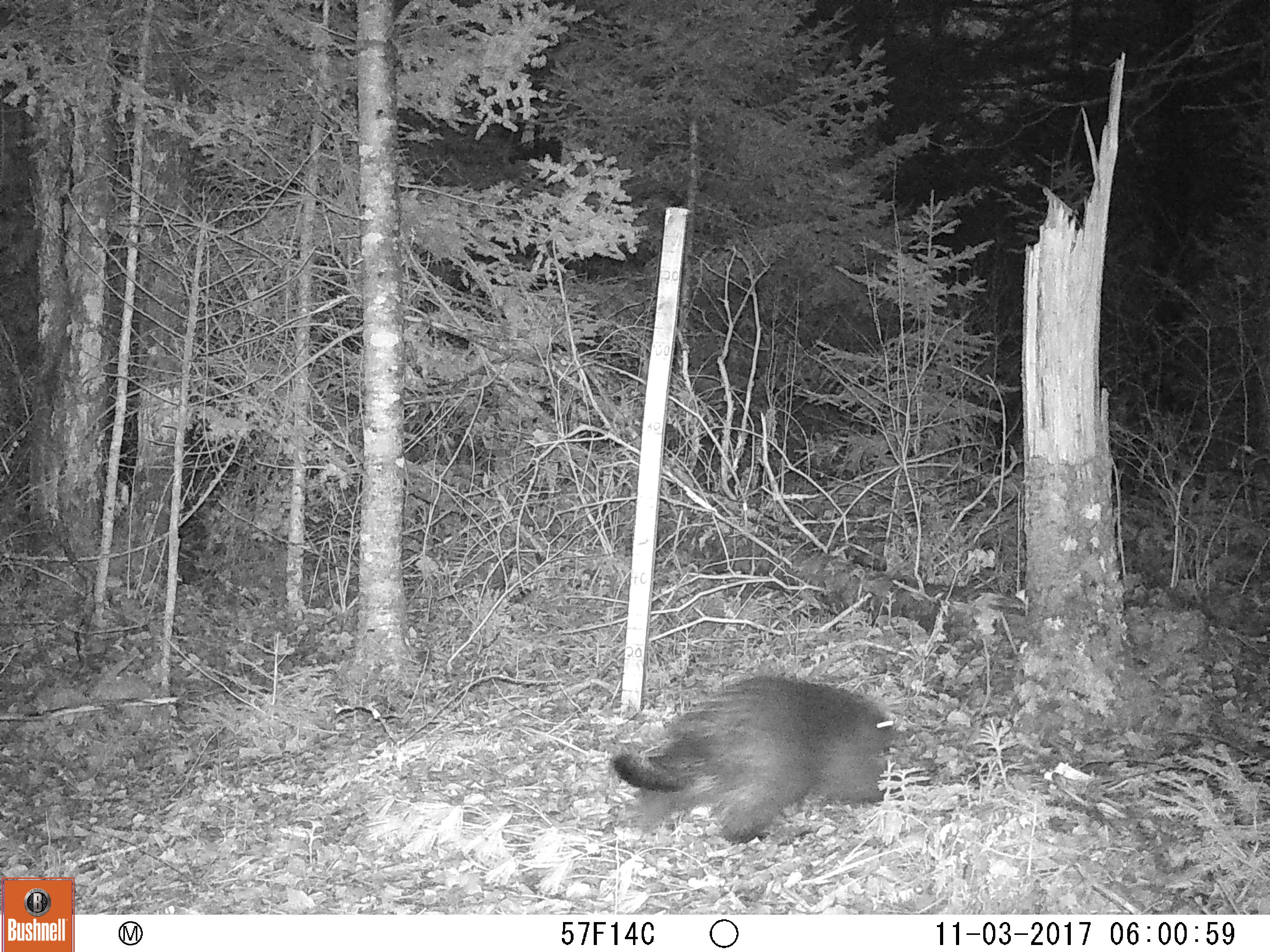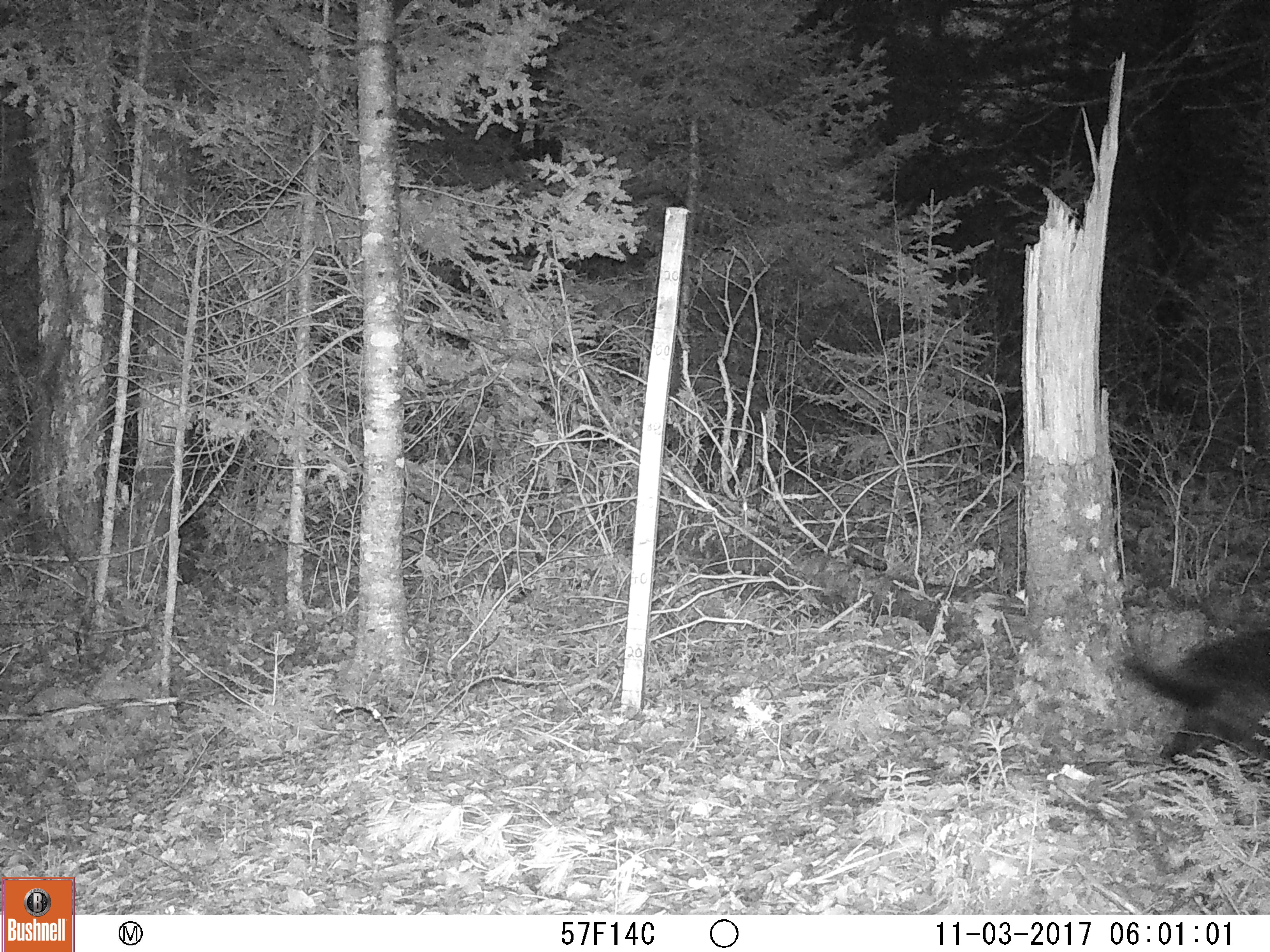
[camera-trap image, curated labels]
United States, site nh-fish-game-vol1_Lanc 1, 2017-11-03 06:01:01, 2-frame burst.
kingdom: Animalia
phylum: Chordata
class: Mammalia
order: Rodentia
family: Erethizontidae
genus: Erethizon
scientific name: Erethizon dorsatum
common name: porcupine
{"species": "porcupine (Erethizon dorsatum)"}